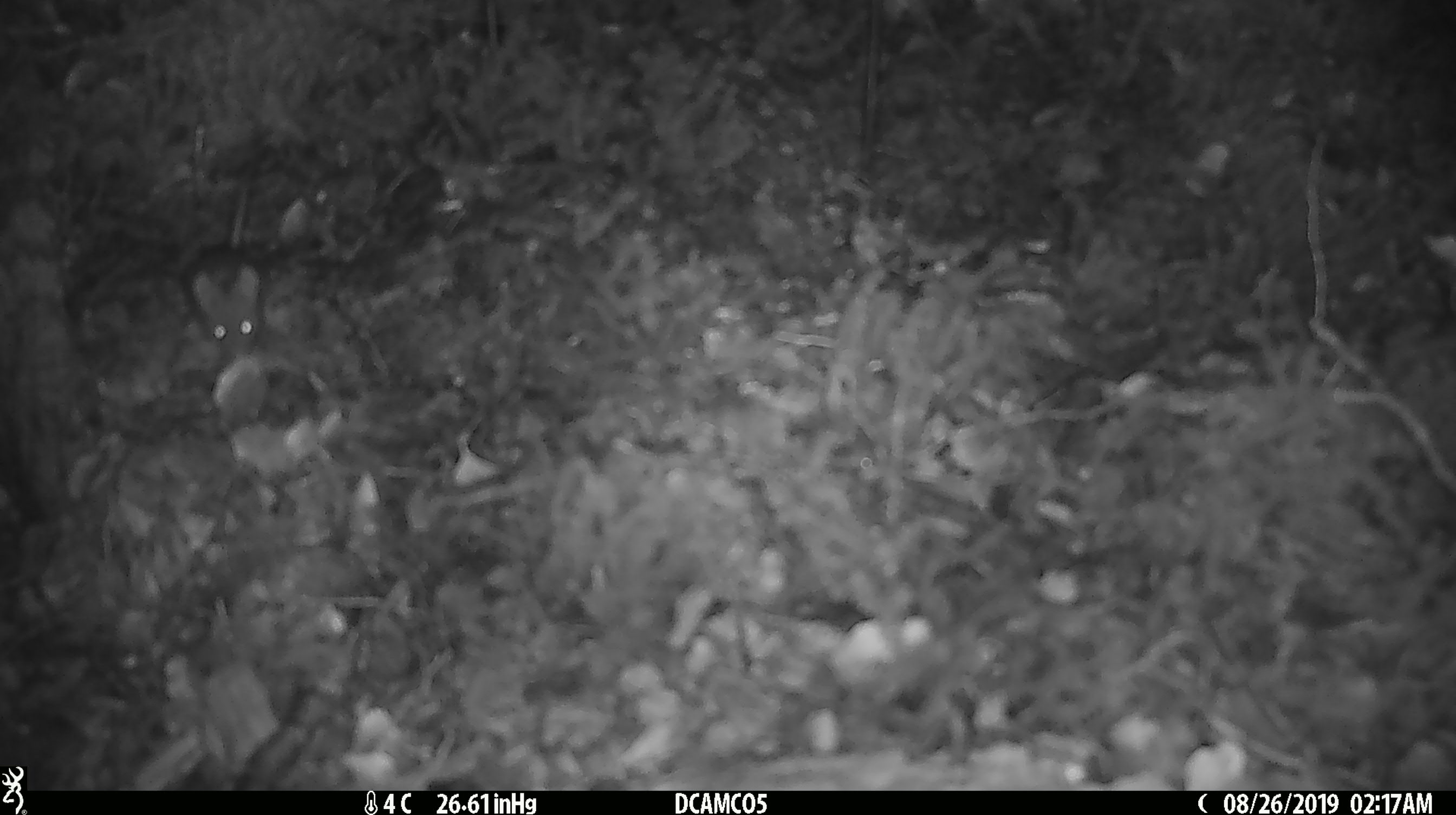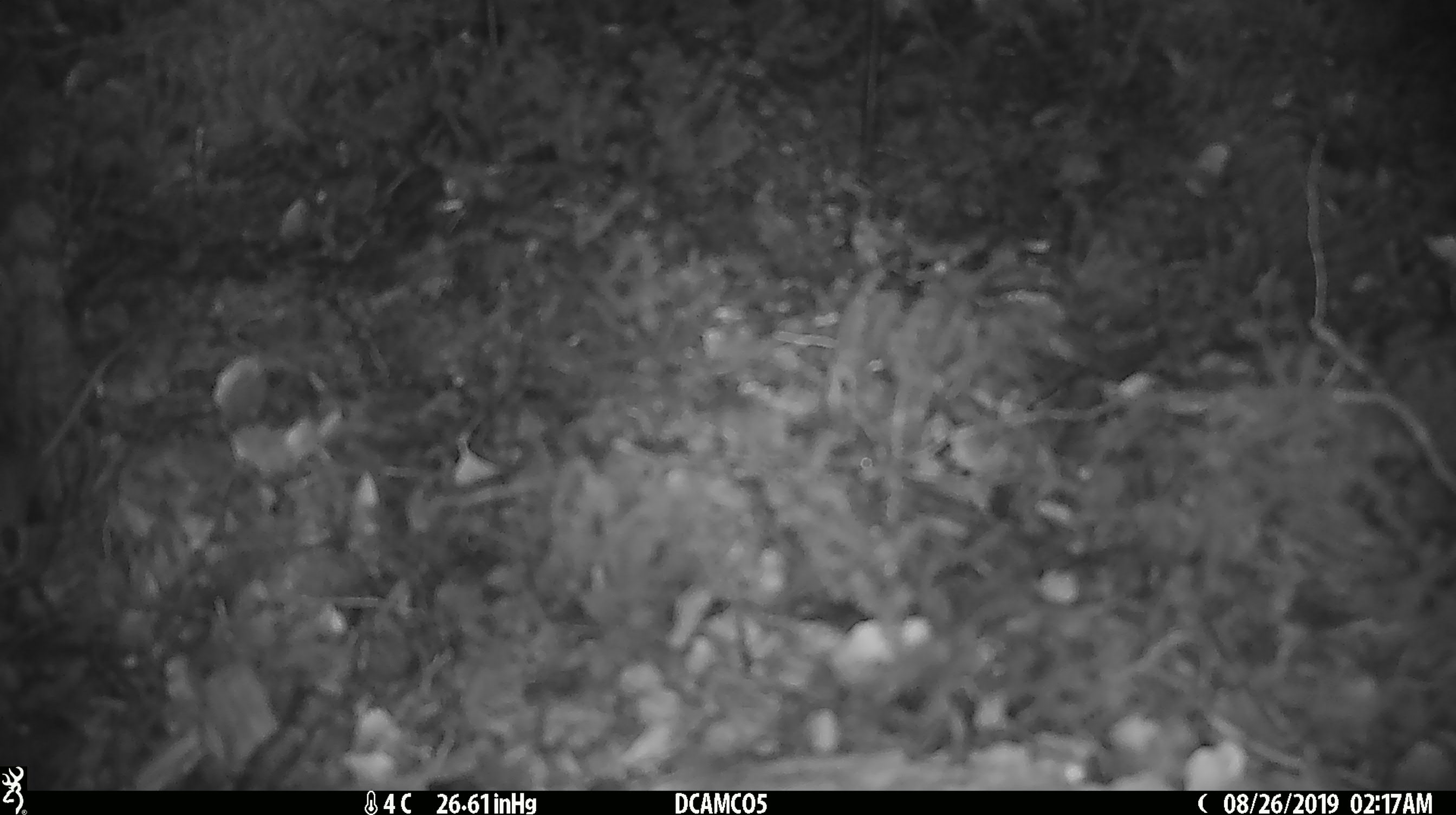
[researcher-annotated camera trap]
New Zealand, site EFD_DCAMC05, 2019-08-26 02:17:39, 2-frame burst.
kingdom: Animalia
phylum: Chordata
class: Mammalia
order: Rodentia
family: Muridae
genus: Mus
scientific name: Mus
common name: mouse